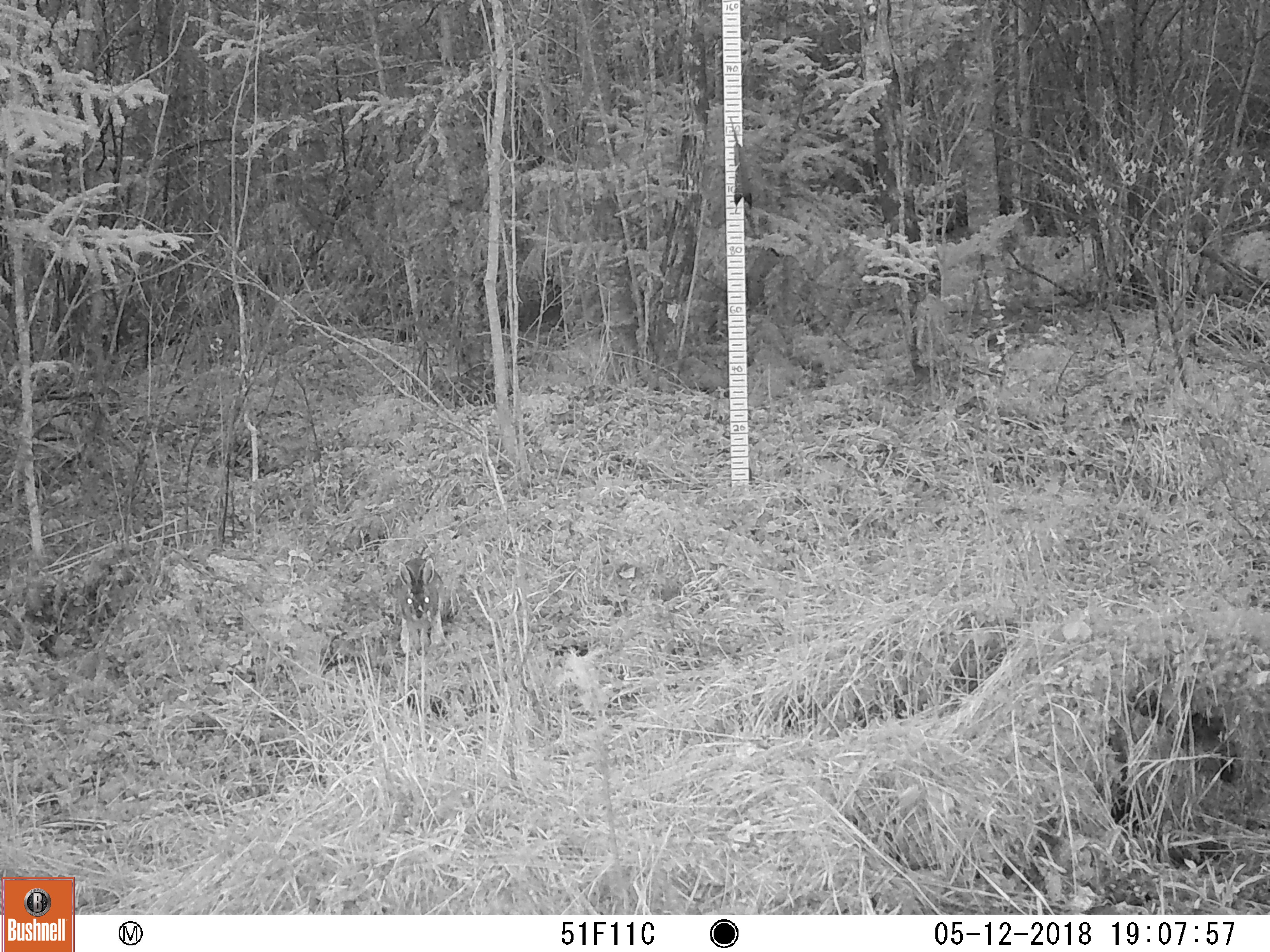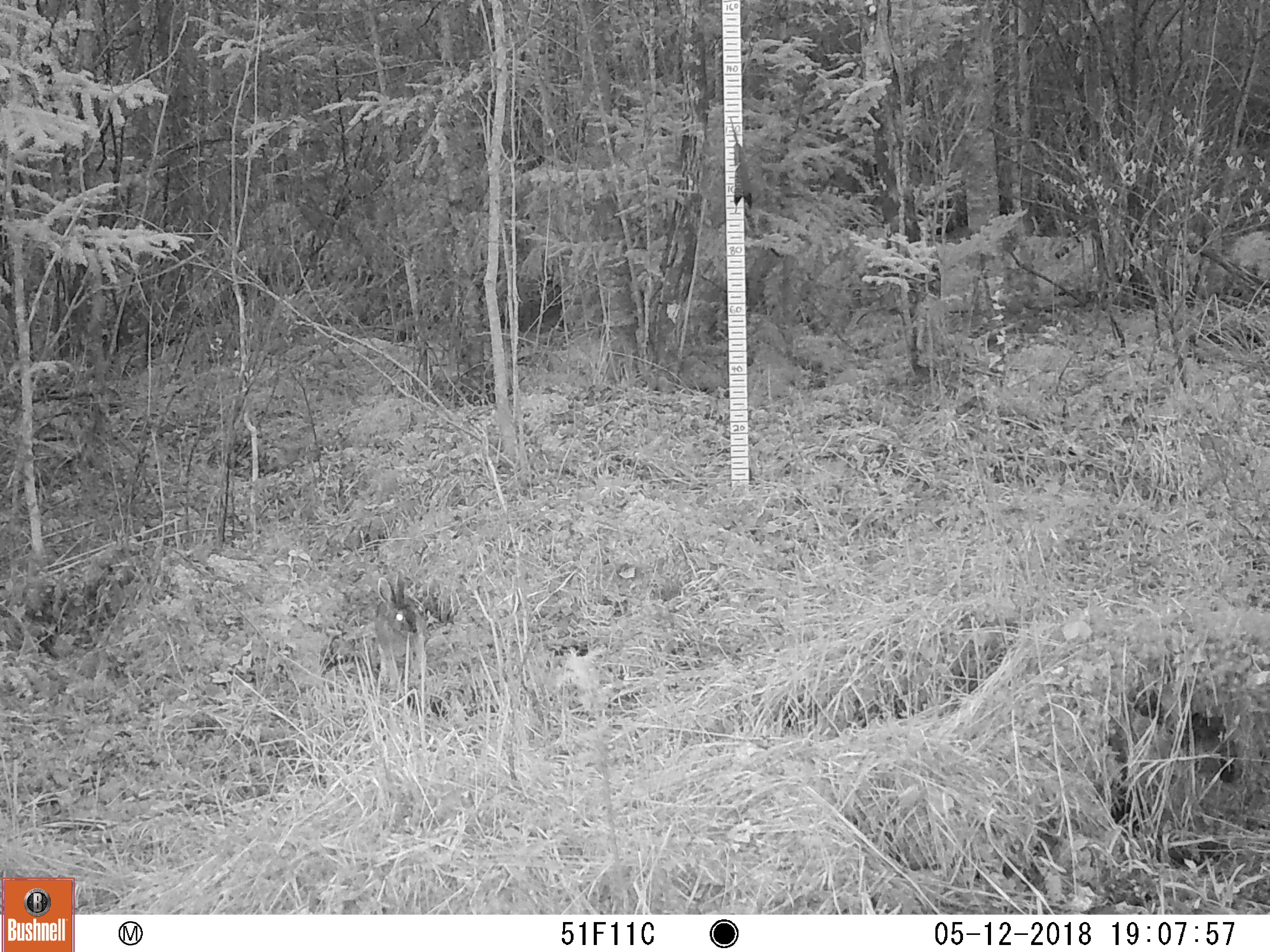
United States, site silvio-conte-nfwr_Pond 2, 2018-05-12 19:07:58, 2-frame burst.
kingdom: Animalia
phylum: Chordata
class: Mammalia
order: Lagomorpha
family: Leporidae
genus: Lepus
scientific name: Lepus americanus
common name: snowshoe hare